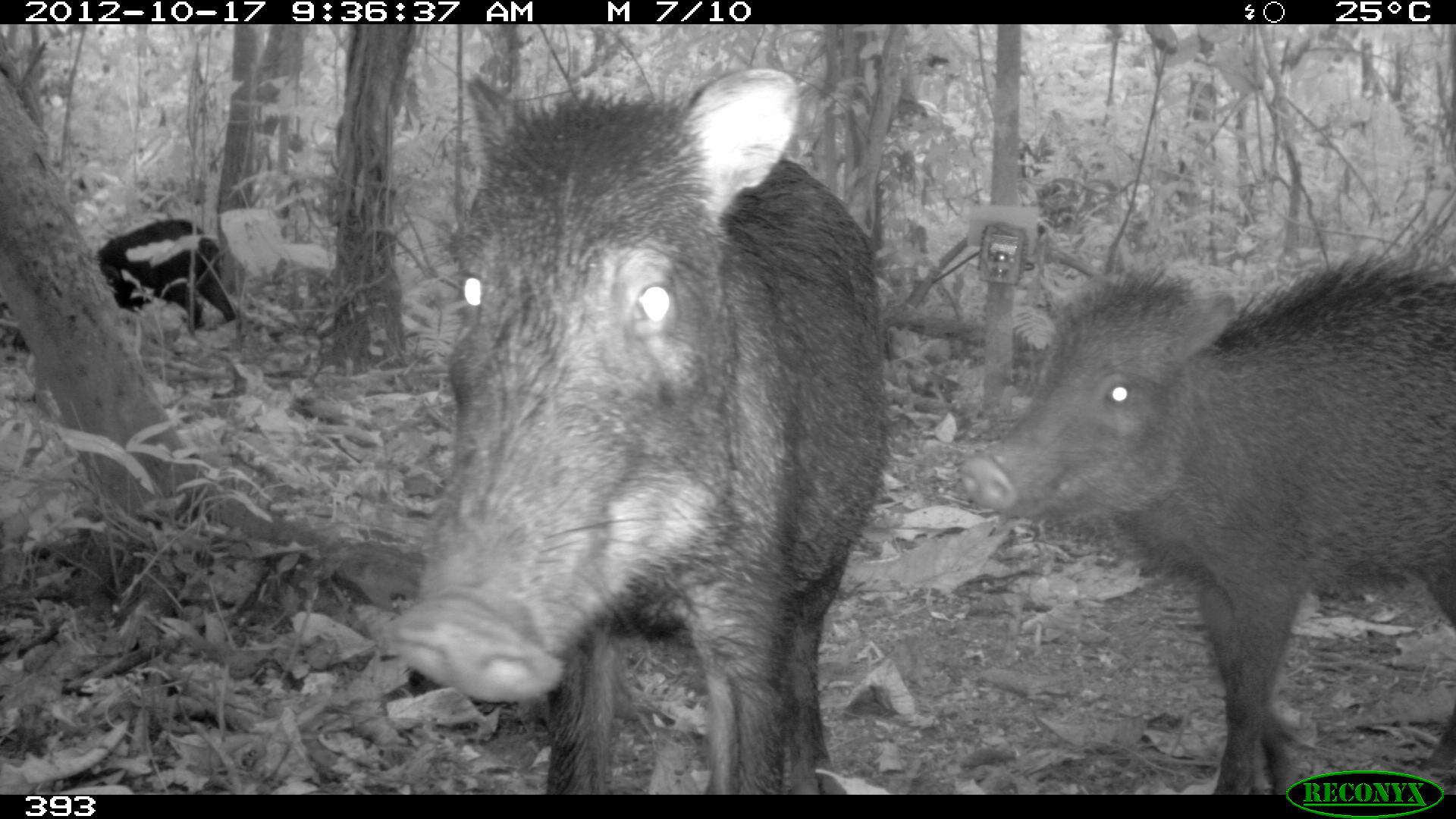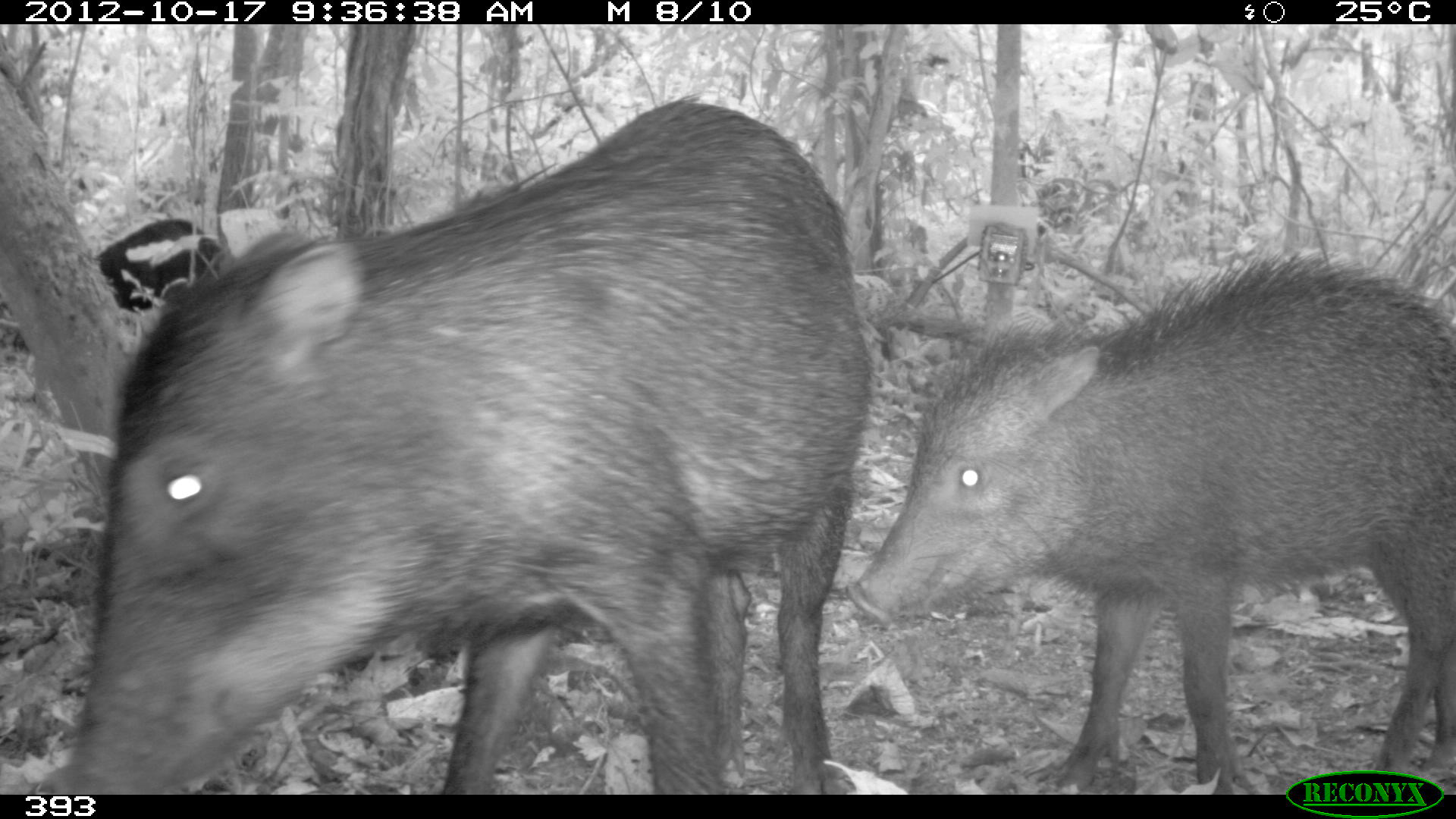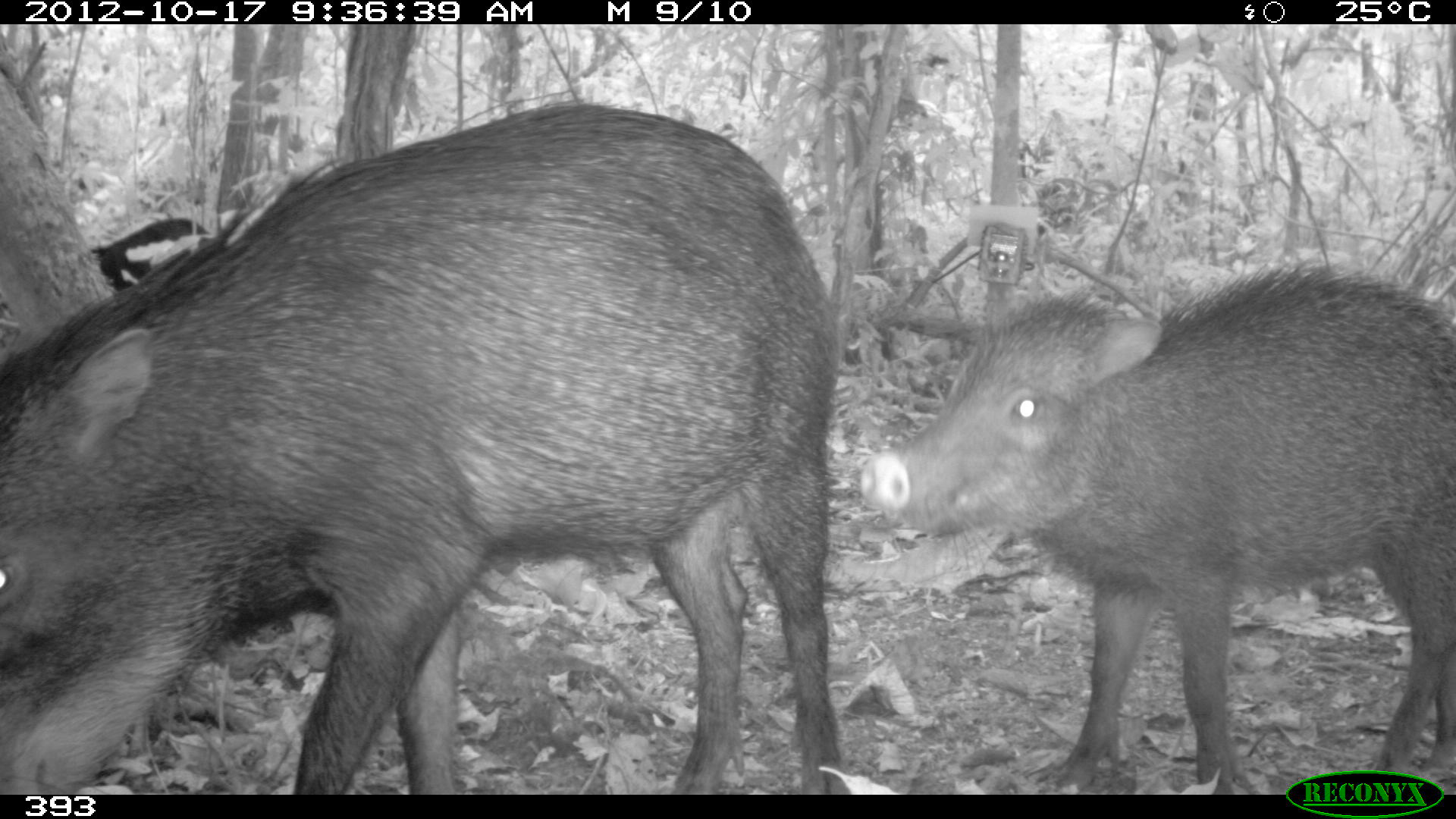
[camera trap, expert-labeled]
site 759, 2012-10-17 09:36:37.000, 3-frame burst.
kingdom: Animalia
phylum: Chordata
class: Mammalia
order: Artiodactyla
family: Tayassuidae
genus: Tayassu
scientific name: Tayassu pecari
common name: white-lipped peccary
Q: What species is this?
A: Tayassu pecari (white-lipped peccary).